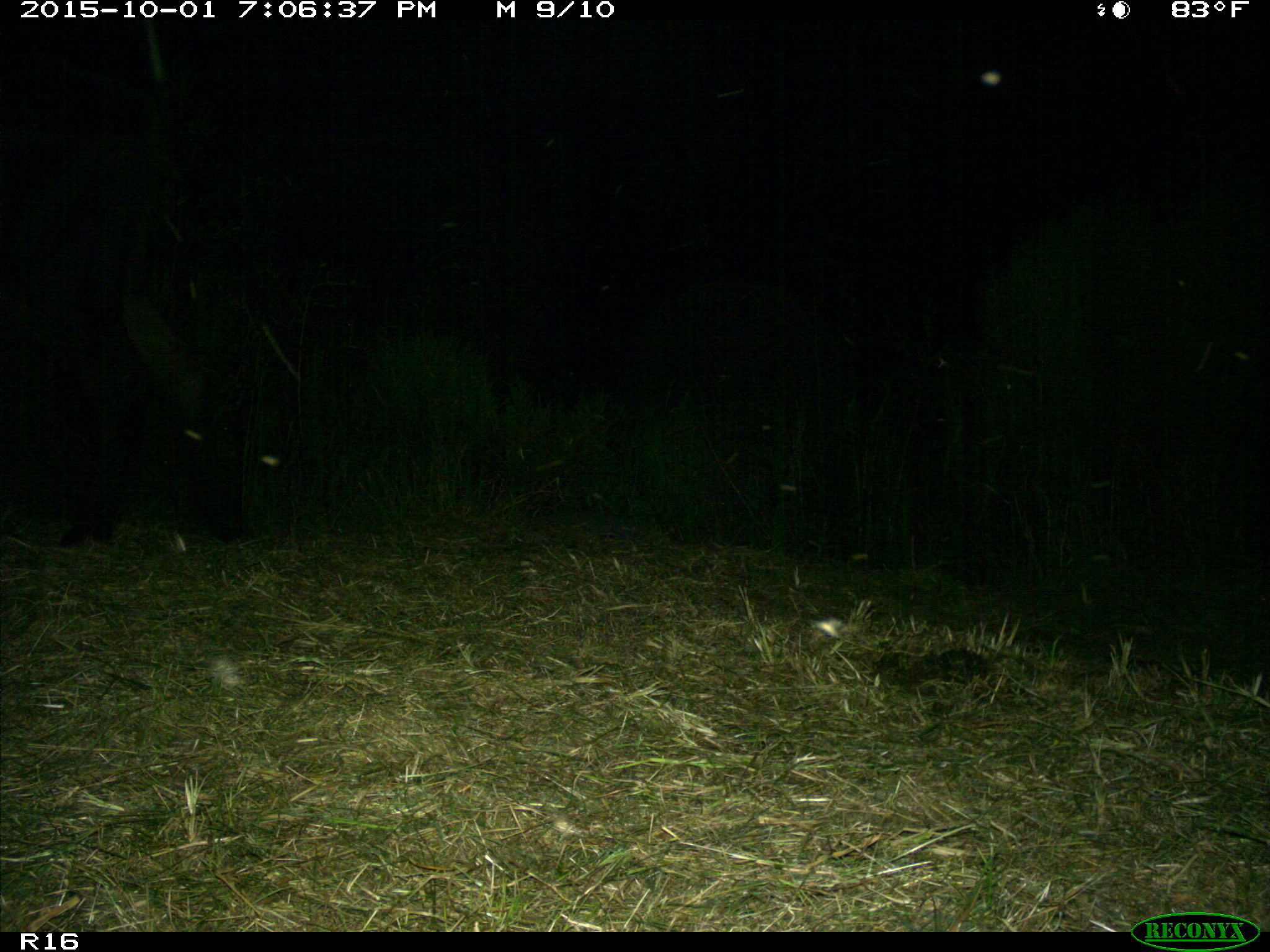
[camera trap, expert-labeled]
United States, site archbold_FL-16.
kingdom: Animalia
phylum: Chordata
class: Mammalia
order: Artiodactyla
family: Bovidae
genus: Bos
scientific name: Bos taurus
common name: domestic cow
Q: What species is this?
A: Bos taurus (domestic cow).